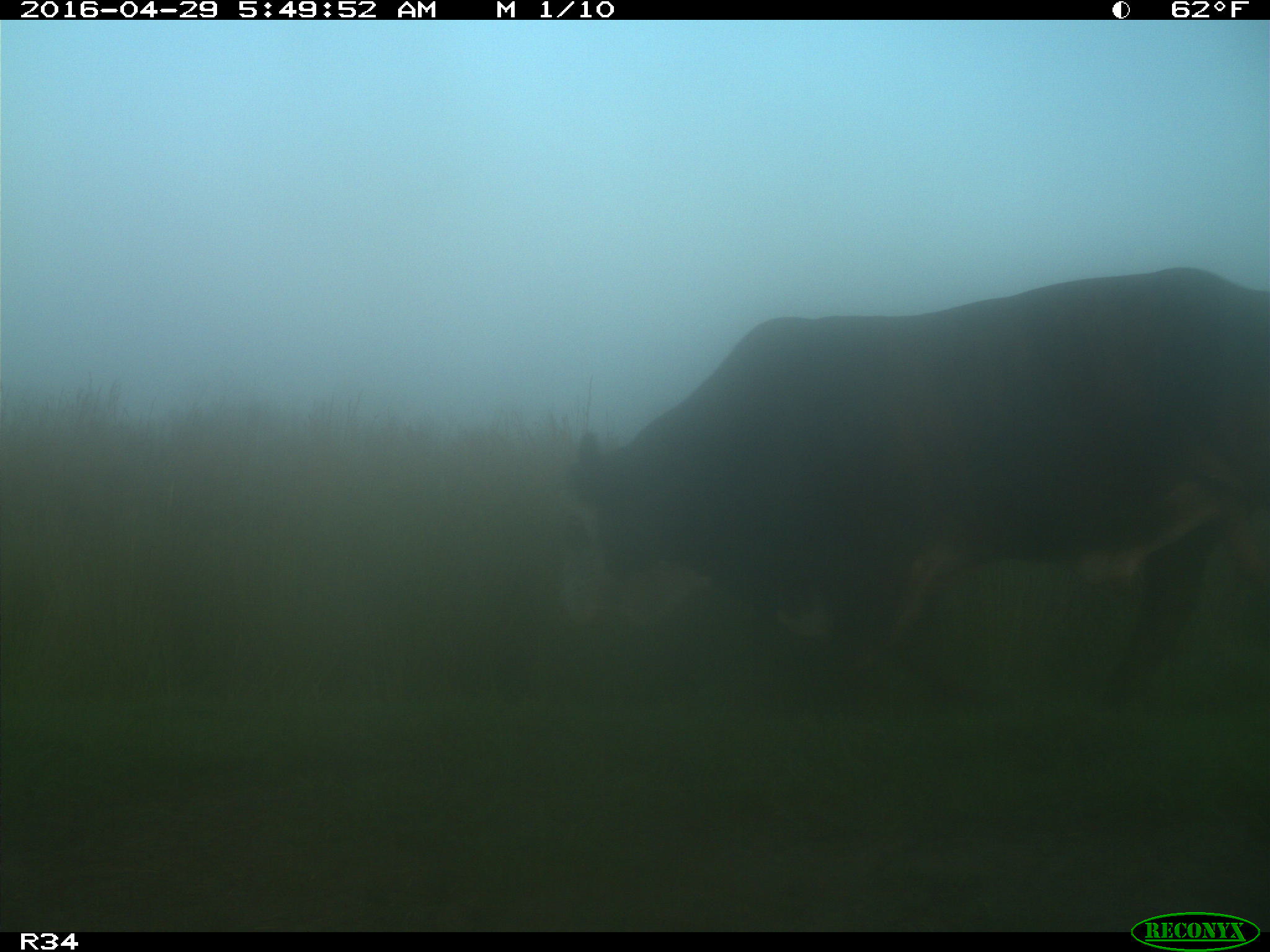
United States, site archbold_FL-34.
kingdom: Animalia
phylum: Chordata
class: Mammalia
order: Artiodactyla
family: Bovidae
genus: Bos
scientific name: Bos taurus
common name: domestic cow